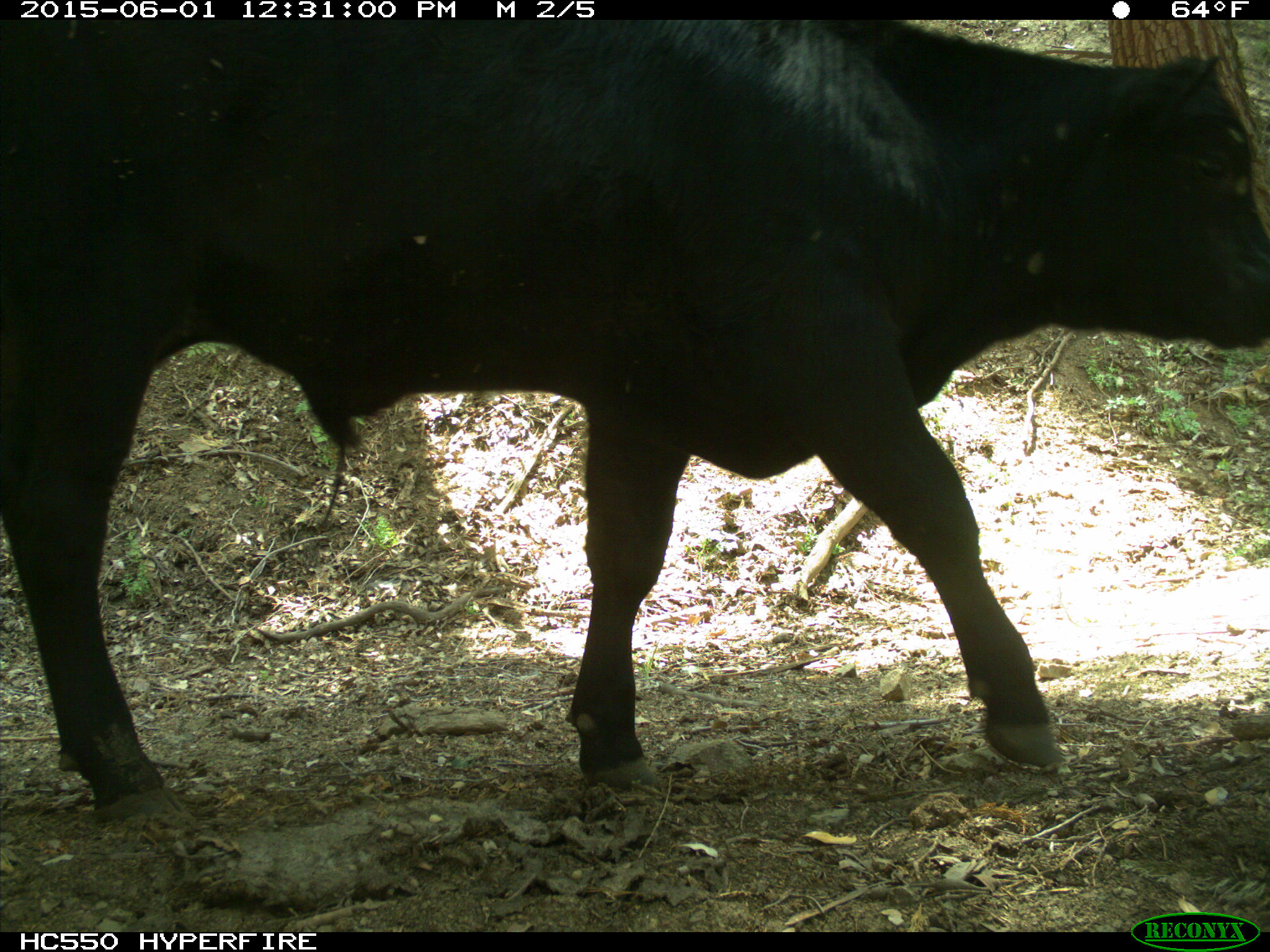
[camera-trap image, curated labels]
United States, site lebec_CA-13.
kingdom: Animalia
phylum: Chordata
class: Mammalia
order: Artiodactyla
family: Bovidae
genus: Bos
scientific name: Bos taurus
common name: domestic cow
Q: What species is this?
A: Bos taurus (domestic cow).